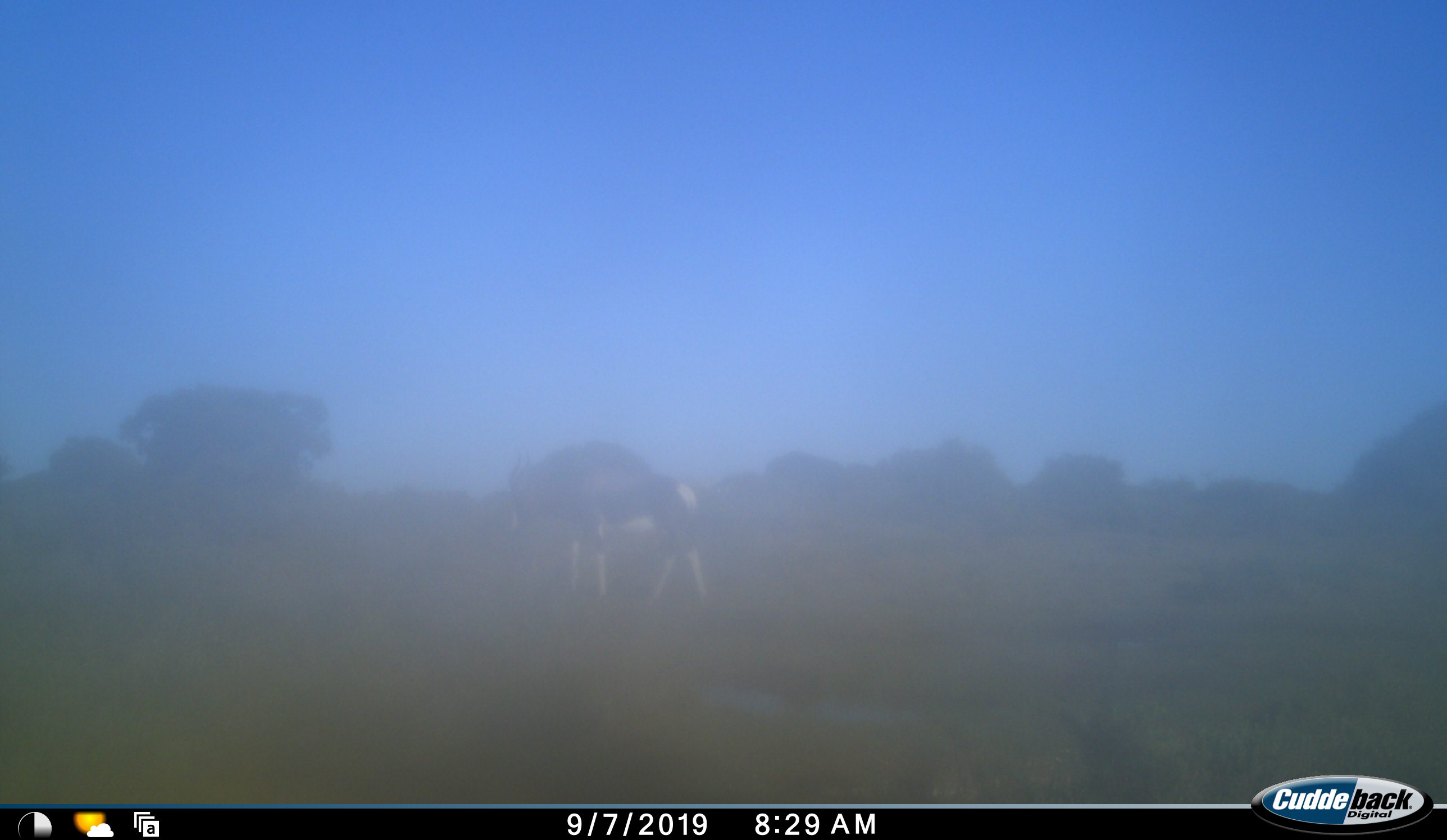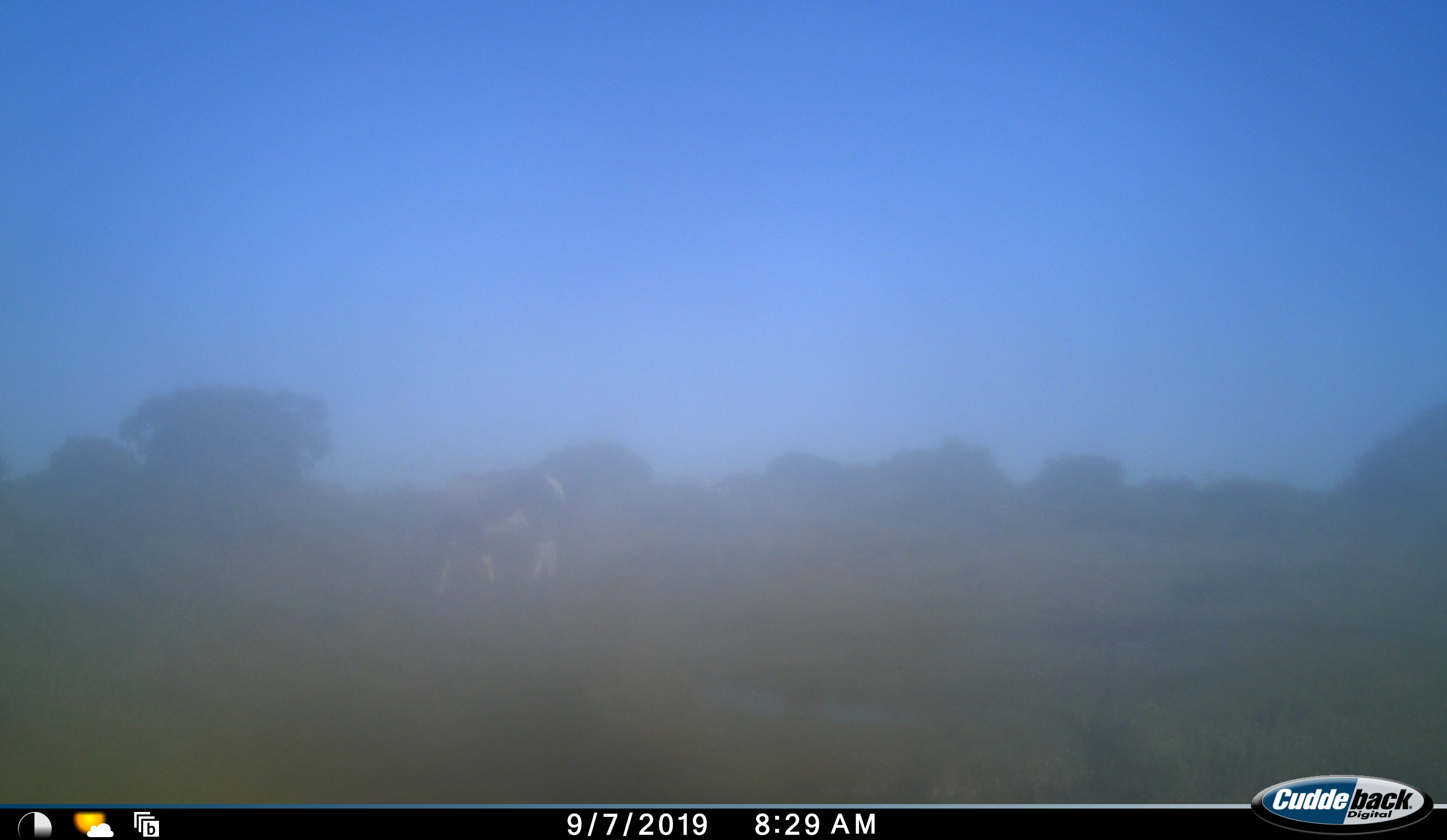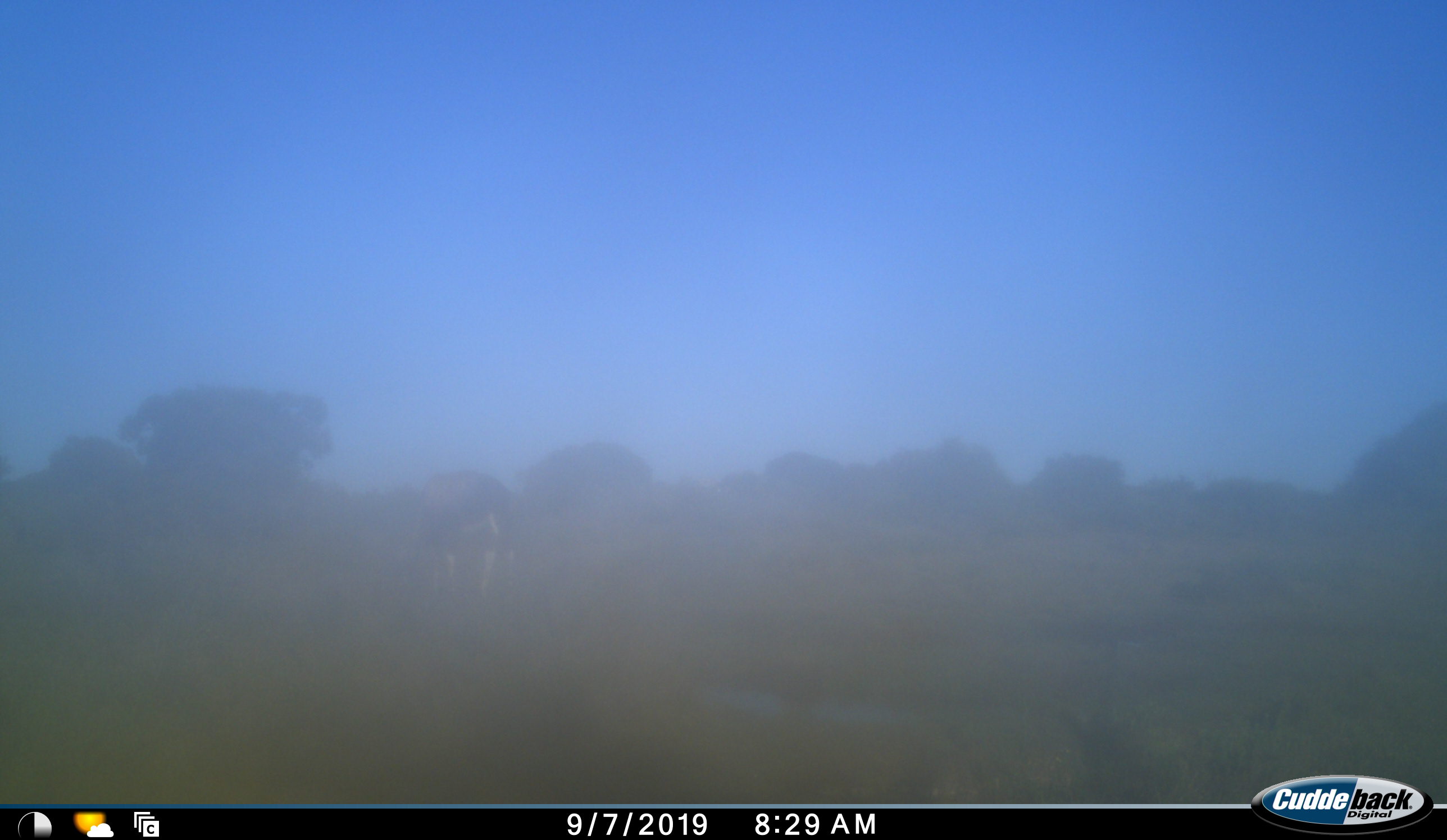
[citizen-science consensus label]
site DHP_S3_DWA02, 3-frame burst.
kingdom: Animalia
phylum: Chordata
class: Mammalia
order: Artiodactyla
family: Bovidae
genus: Damaliscus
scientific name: Damaliscus pygargus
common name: bontebok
Bontebok (Damaliscus pygargus), count 1. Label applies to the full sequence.